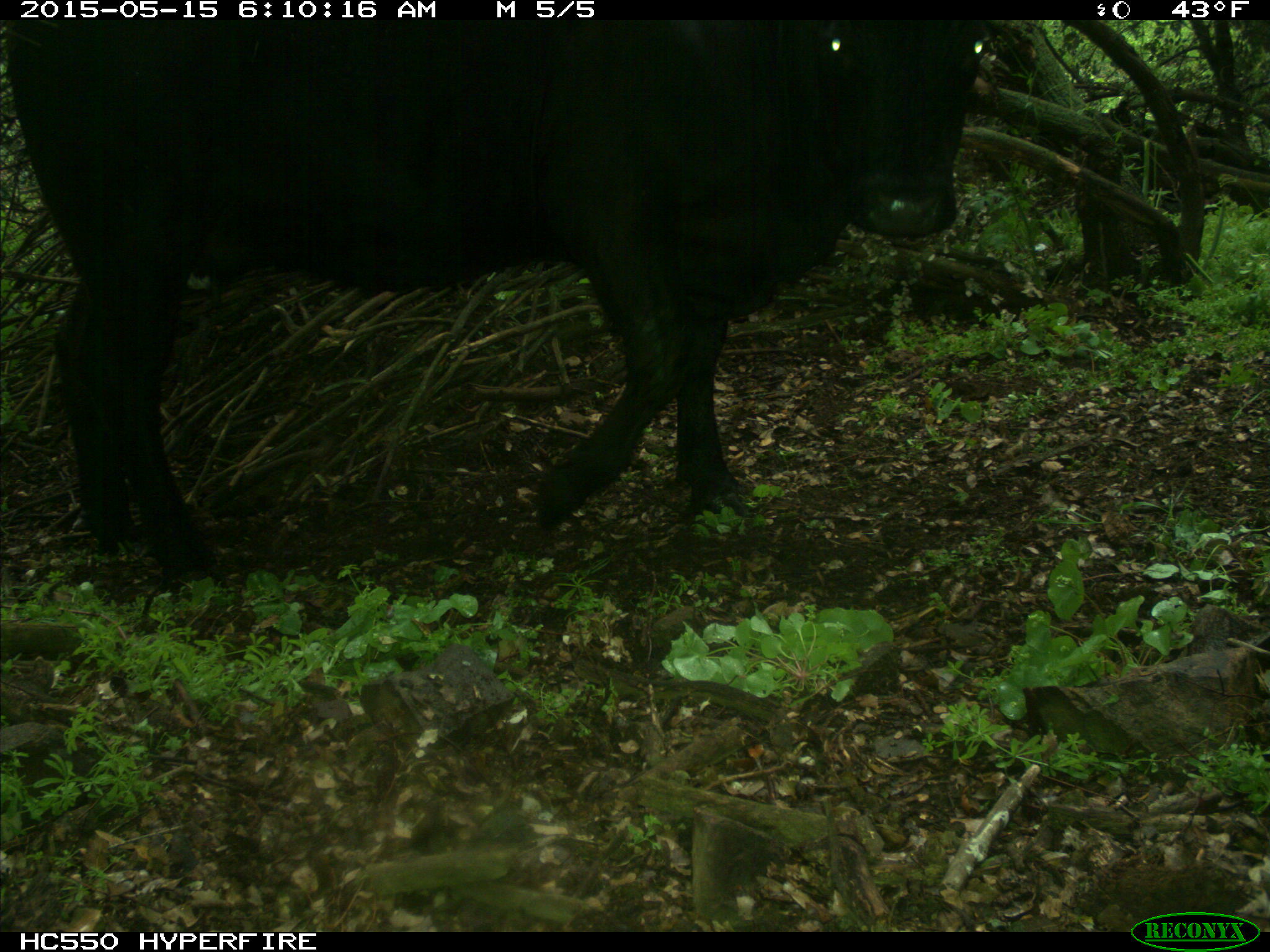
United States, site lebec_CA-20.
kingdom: Animalia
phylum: Chordata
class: Mammalia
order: Artiodactyla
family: Bovidae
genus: Bos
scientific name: Bos taurus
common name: domestic cow